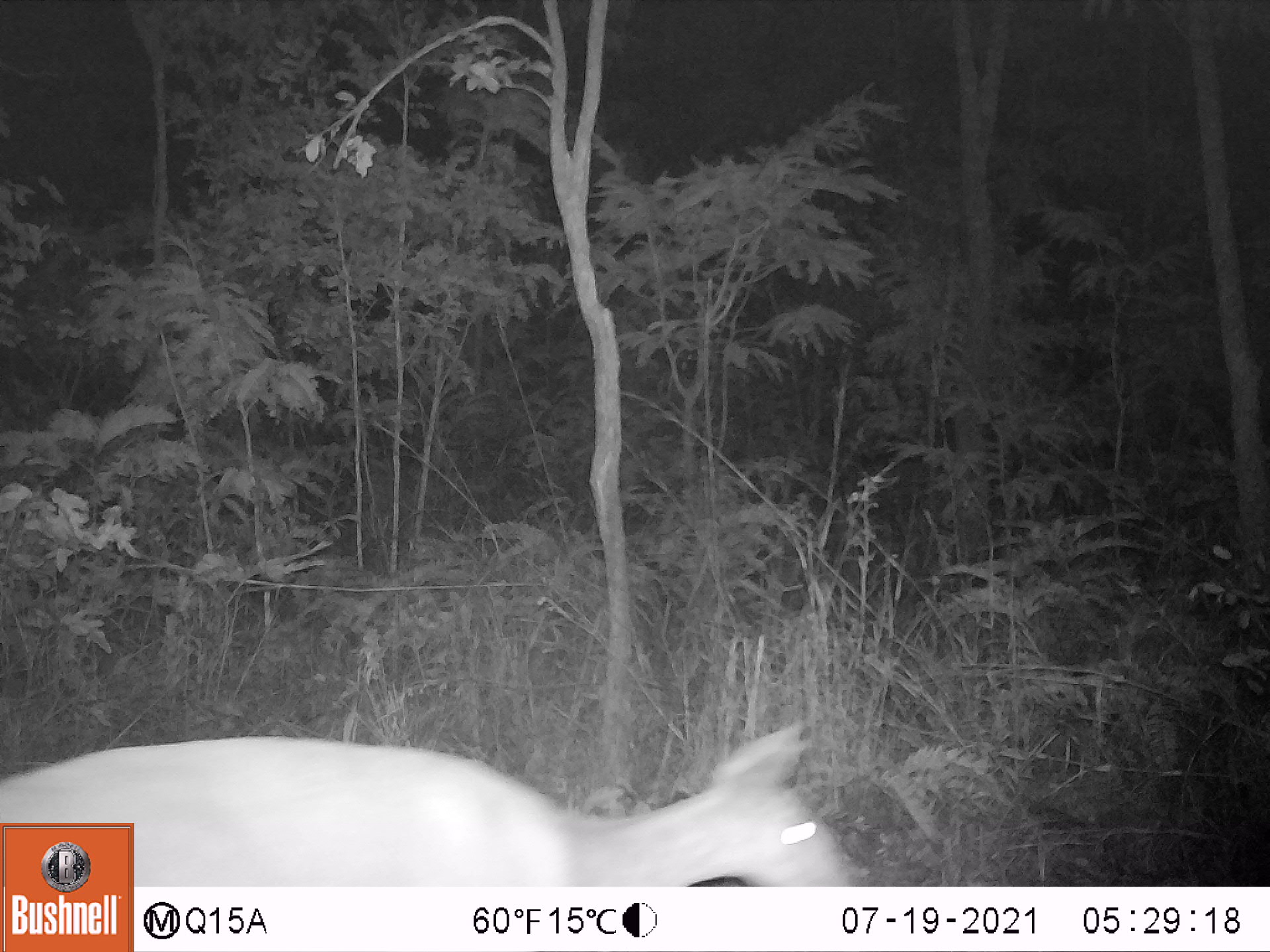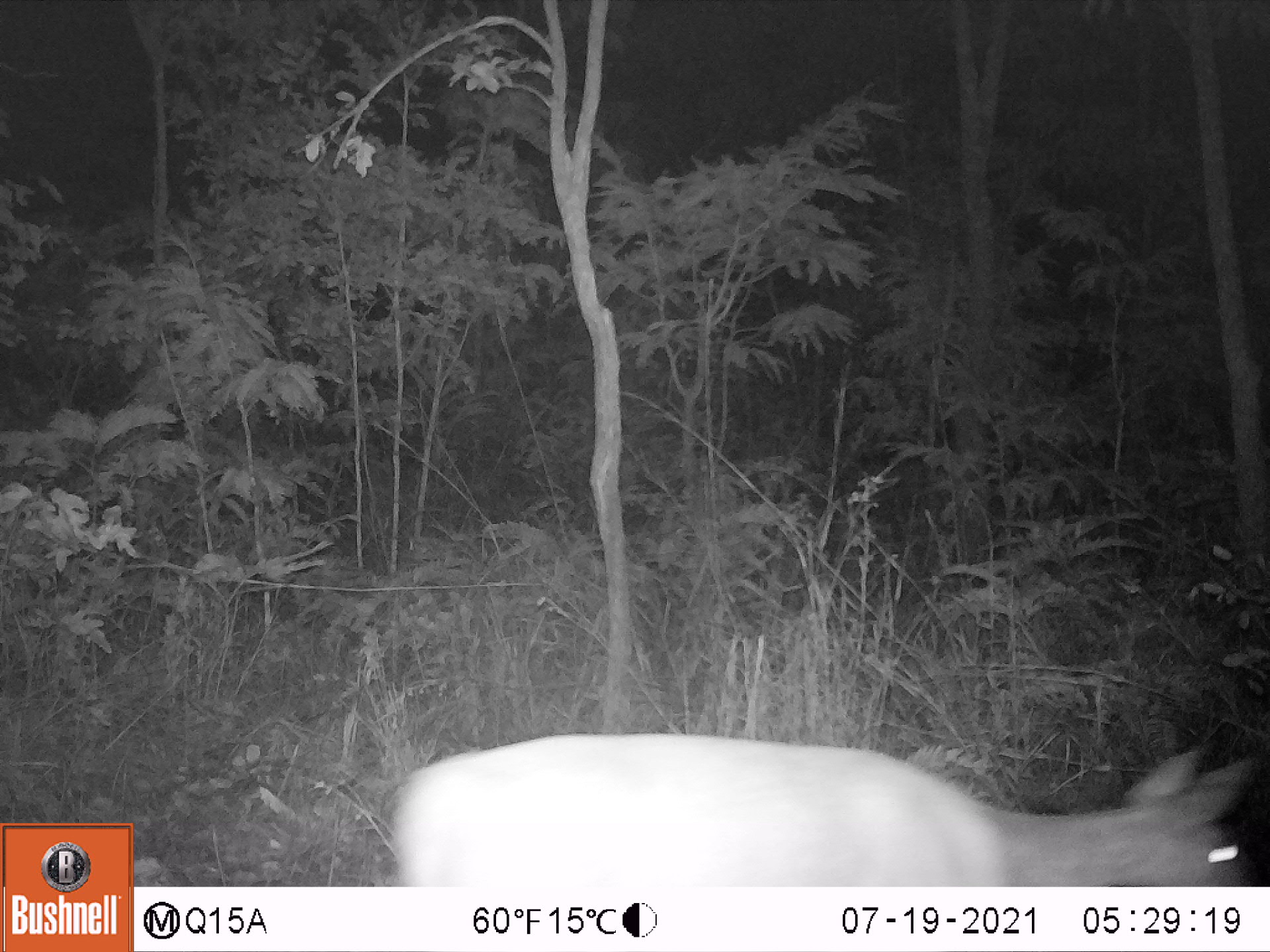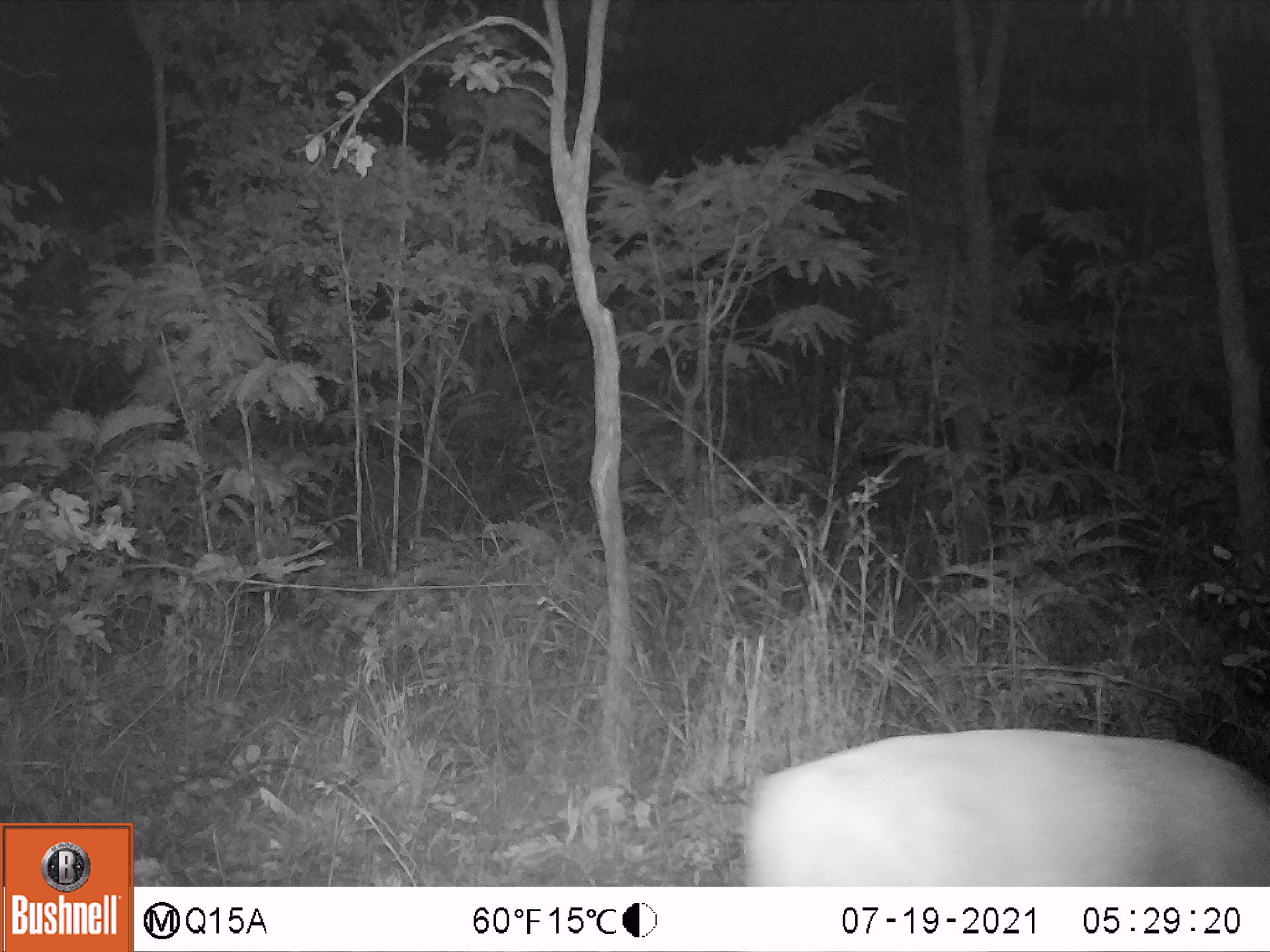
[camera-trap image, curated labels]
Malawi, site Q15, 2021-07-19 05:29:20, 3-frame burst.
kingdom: Animalia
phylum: Chordata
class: Mammalia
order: Artiodactyla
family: Bovidae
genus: Tragelaphus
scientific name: Tragelaphus sylvaticus sylvaticus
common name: cape bushbuck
Cape bushbuck (Tragelaphus sylvaticus sylvaticus), count 1.